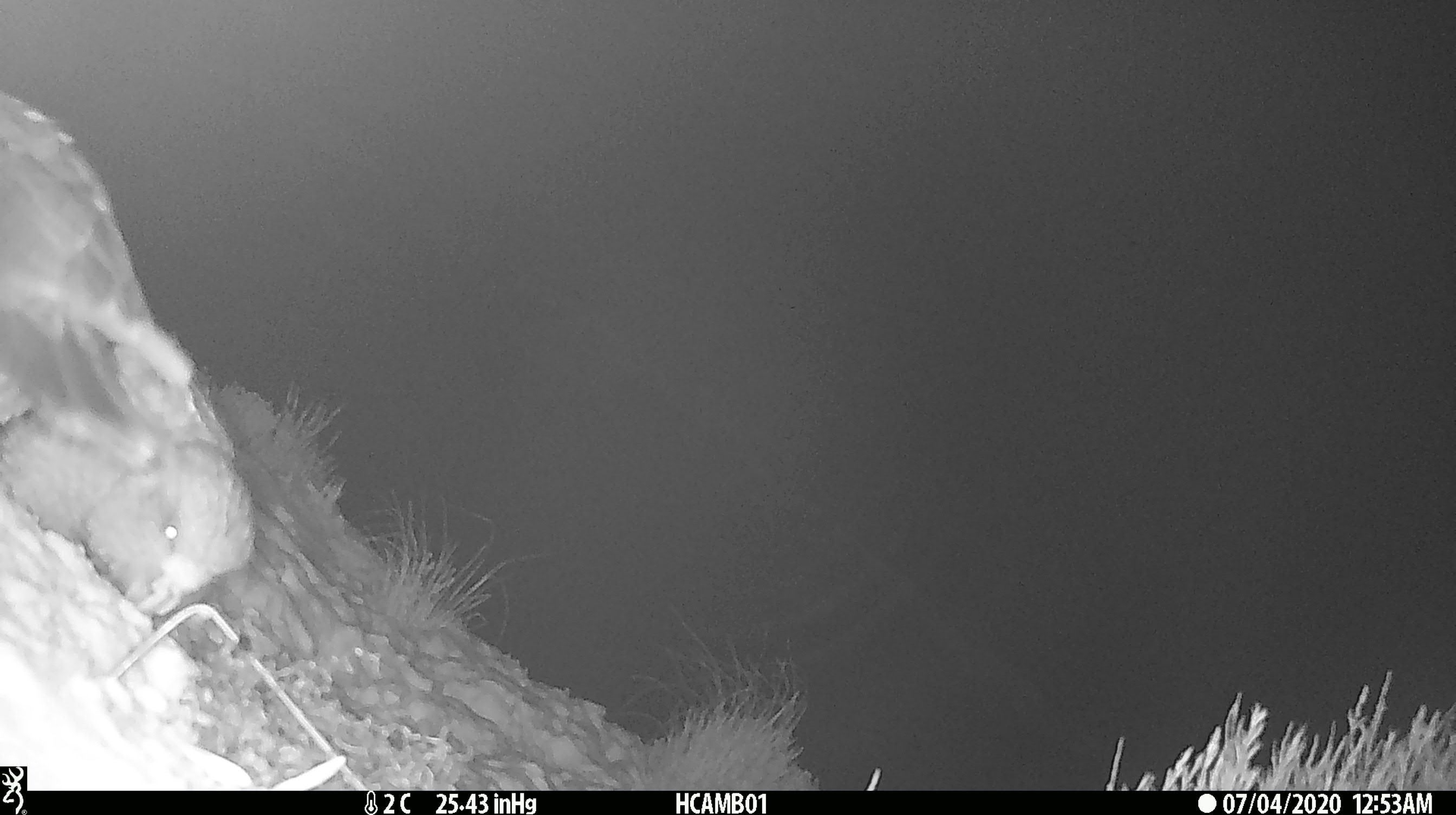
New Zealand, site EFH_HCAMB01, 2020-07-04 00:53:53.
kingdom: Animalia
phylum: Chordata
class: Aves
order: Psittaciformes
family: Strigopidae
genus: Nestor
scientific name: Nestor notabilis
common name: kea